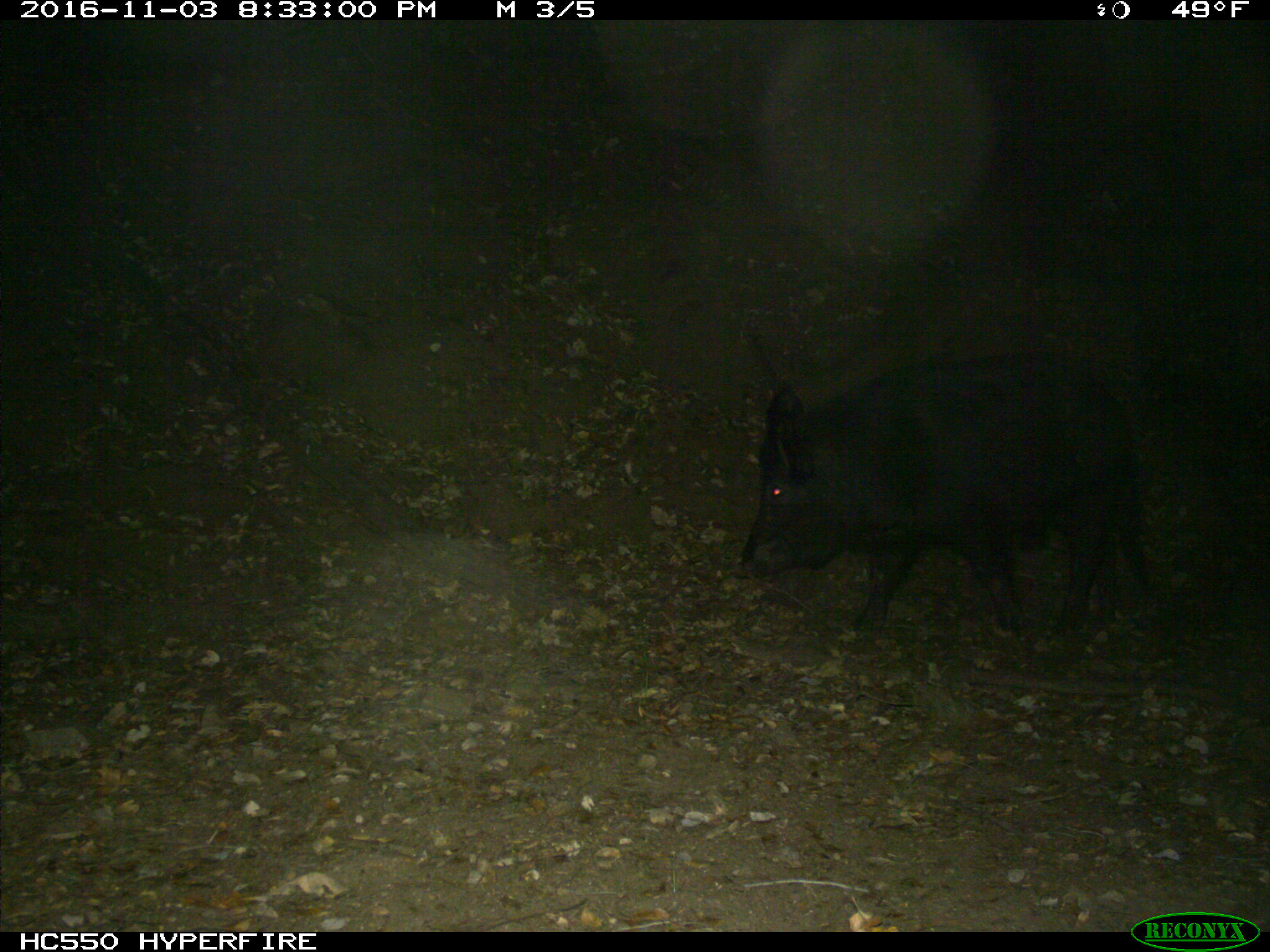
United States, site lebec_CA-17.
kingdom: Animalia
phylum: Chordata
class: Mammalia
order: Artiodactyla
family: Suidae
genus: Sus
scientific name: Sus scrofa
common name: wild boar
Sus scrofa (wild boar).